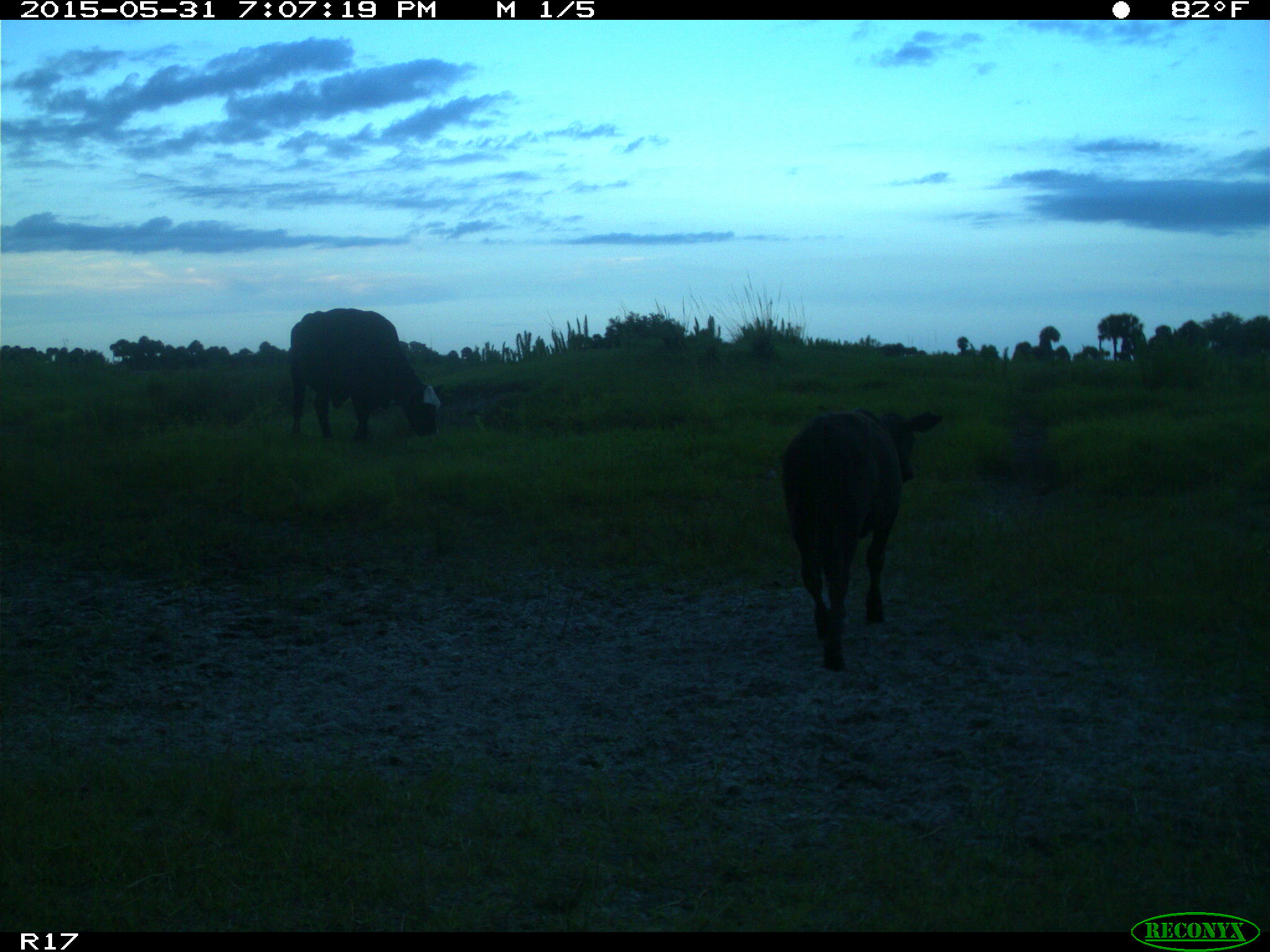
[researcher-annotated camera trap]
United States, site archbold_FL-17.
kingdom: Animalia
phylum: Chordata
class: Mammalia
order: Artiodactyla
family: Bovidae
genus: Bos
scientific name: Bos taurus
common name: domestic cow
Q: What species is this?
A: Bos taurus (domestic cow).